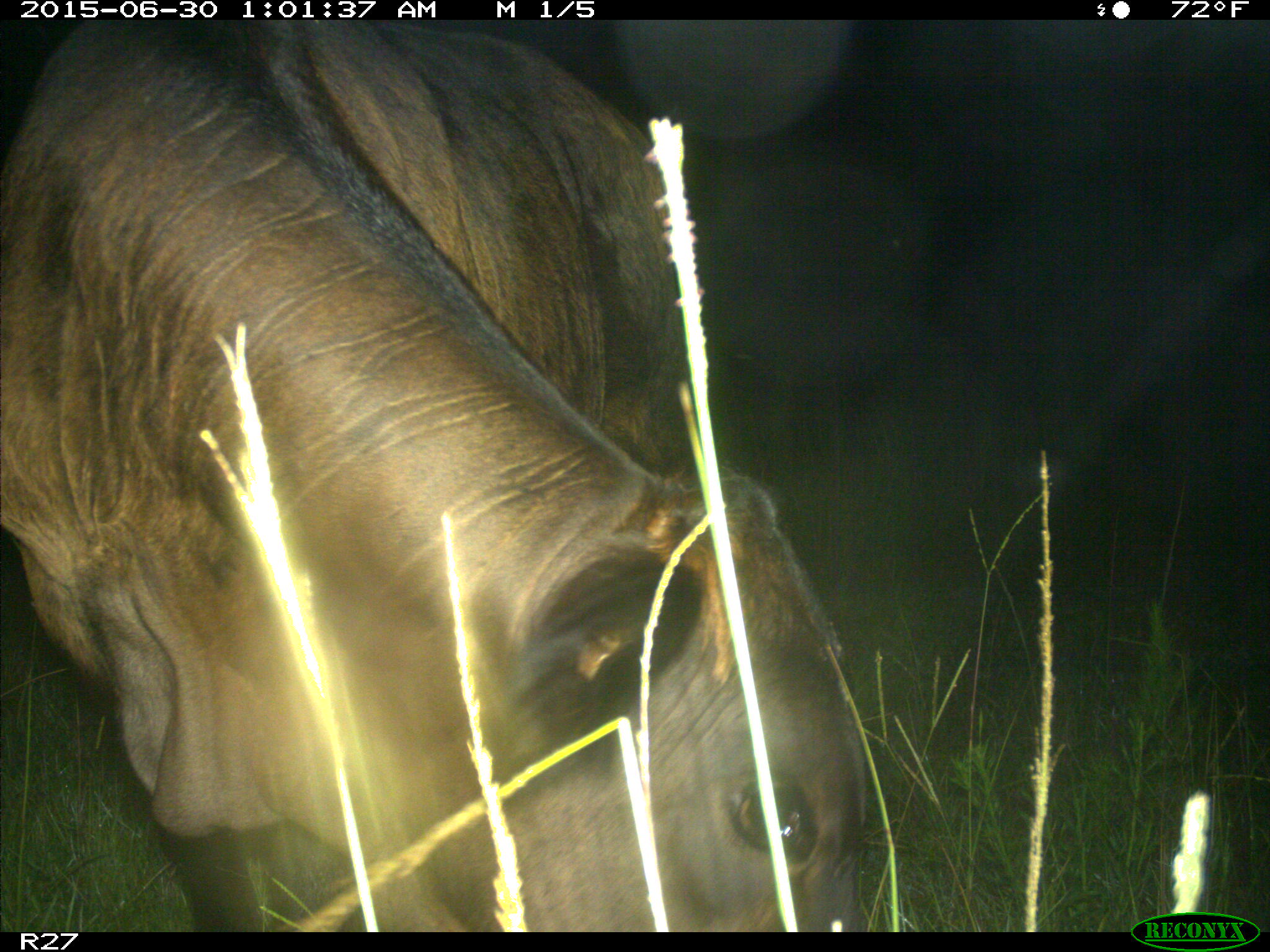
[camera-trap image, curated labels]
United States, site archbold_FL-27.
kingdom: Animalia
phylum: Chordata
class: Mammalia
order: Artiodactyla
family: Bovidae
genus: Bos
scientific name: Bos taurus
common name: domestic cow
Bos taurus (domestic cow).